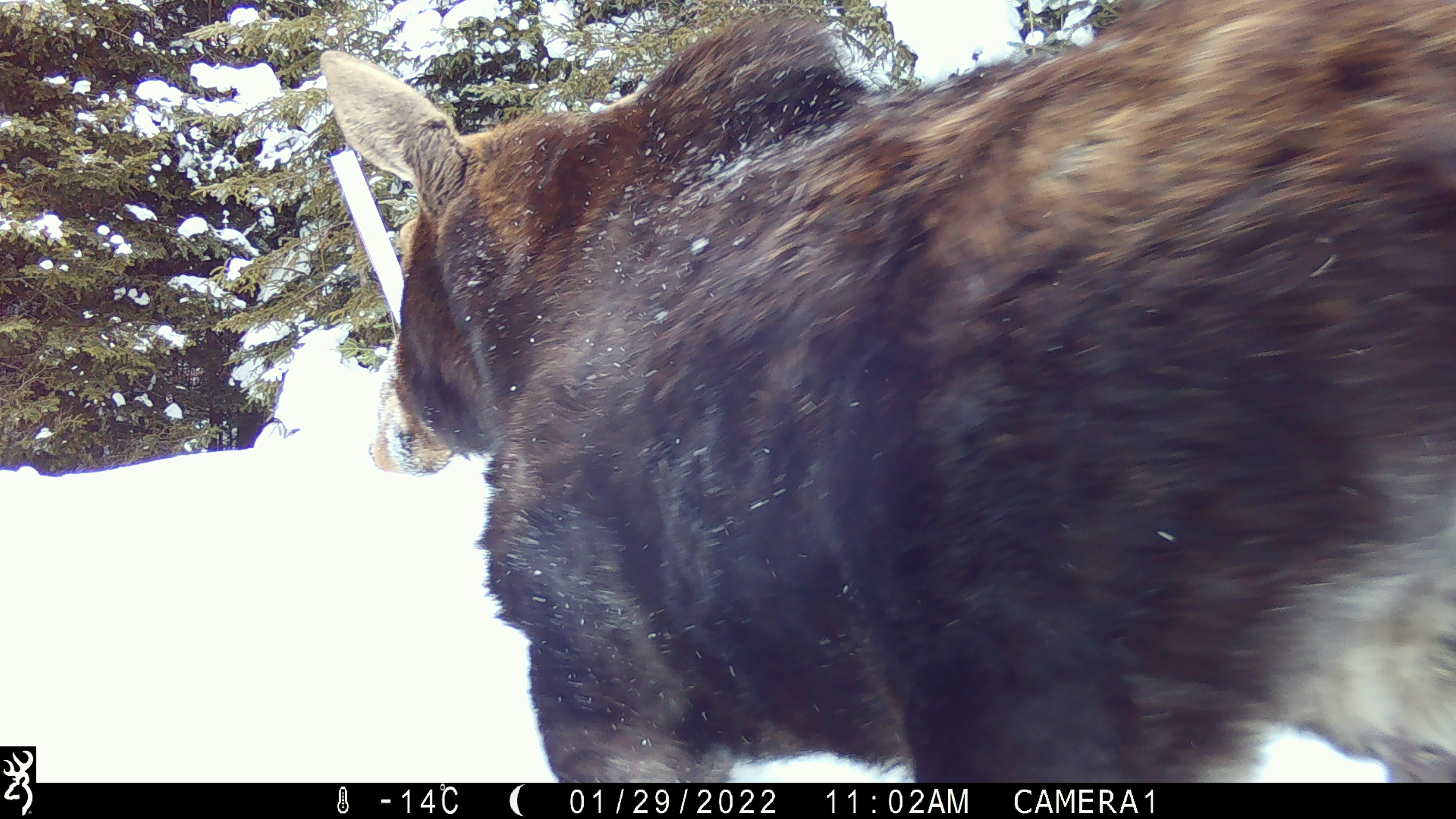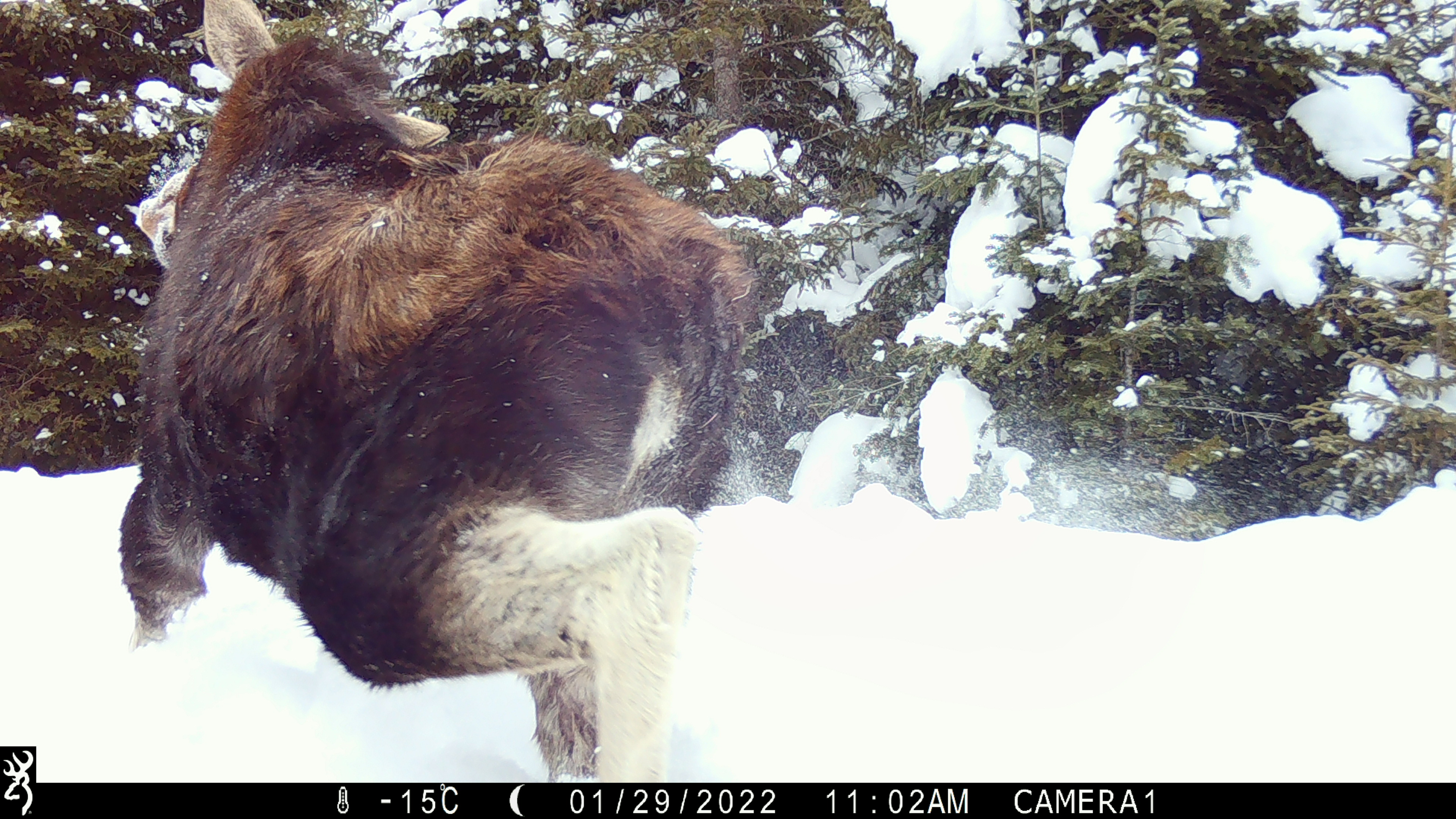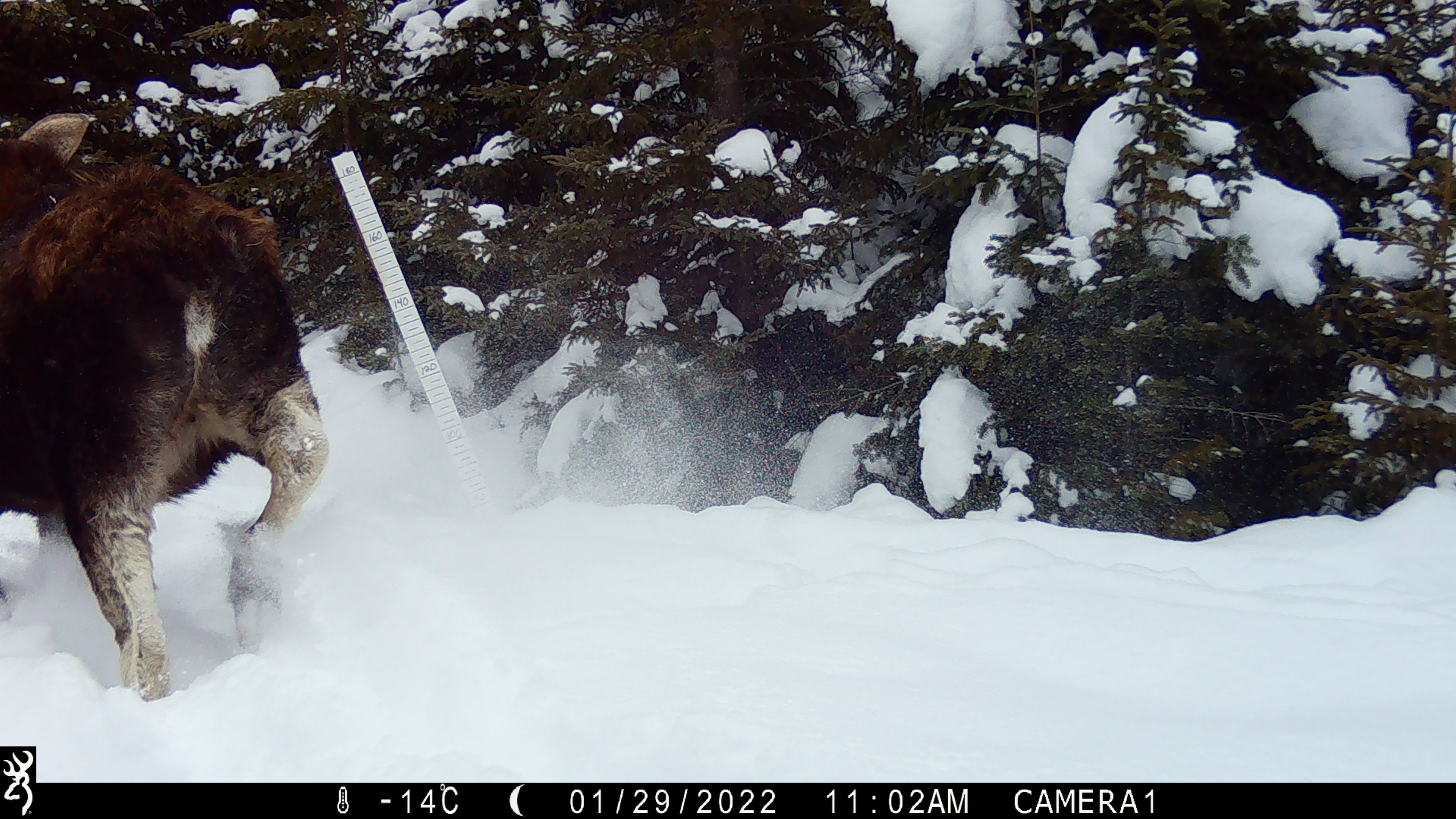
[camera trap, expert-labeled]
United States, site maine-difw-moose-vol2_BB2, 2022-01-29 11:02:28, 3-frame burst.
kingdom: Animalia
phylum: Chordata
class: Mammalia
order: Artiodactyla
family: Cervidae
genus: Alces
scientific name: Alces alces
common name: moose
Moose (Alces alces).